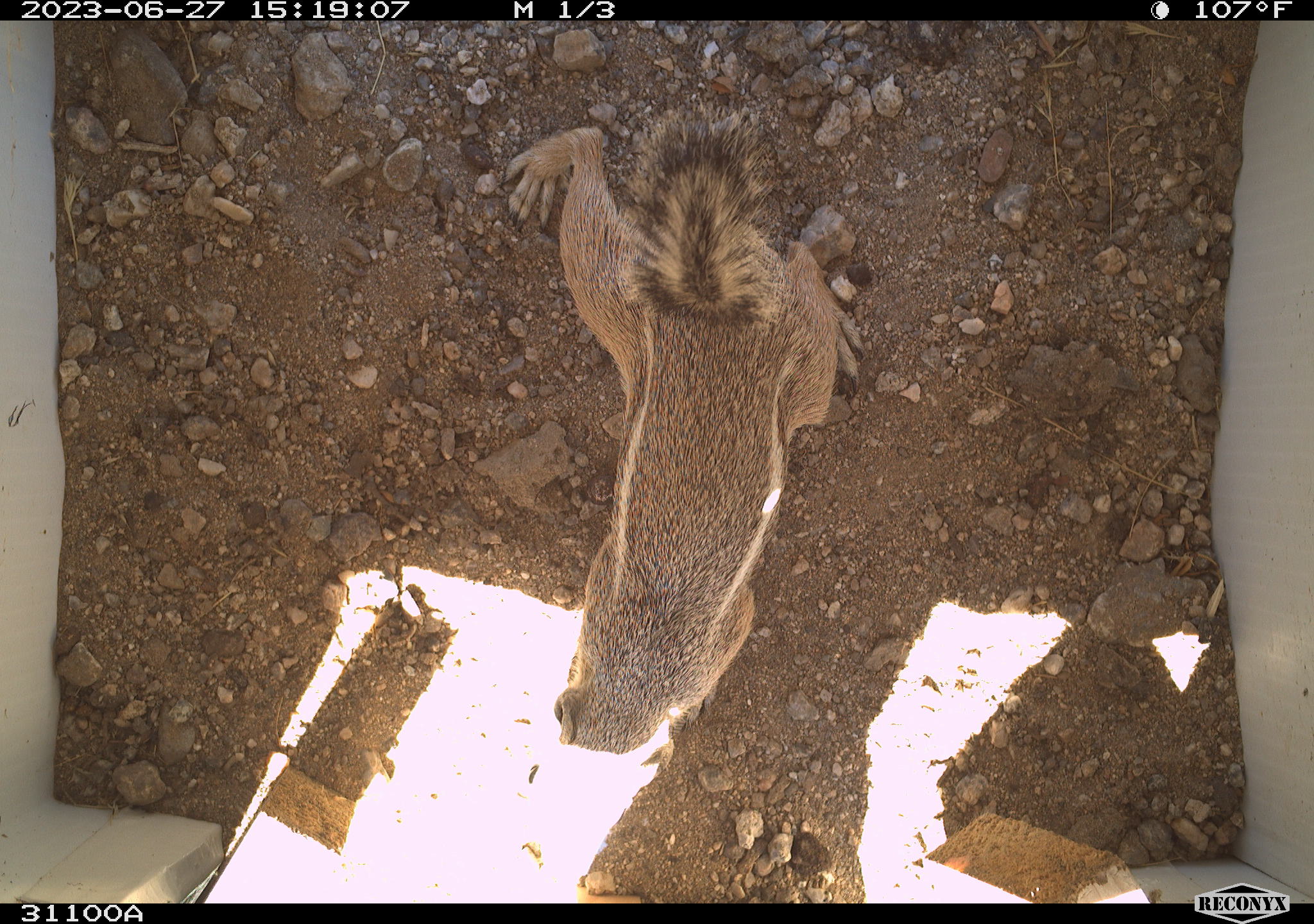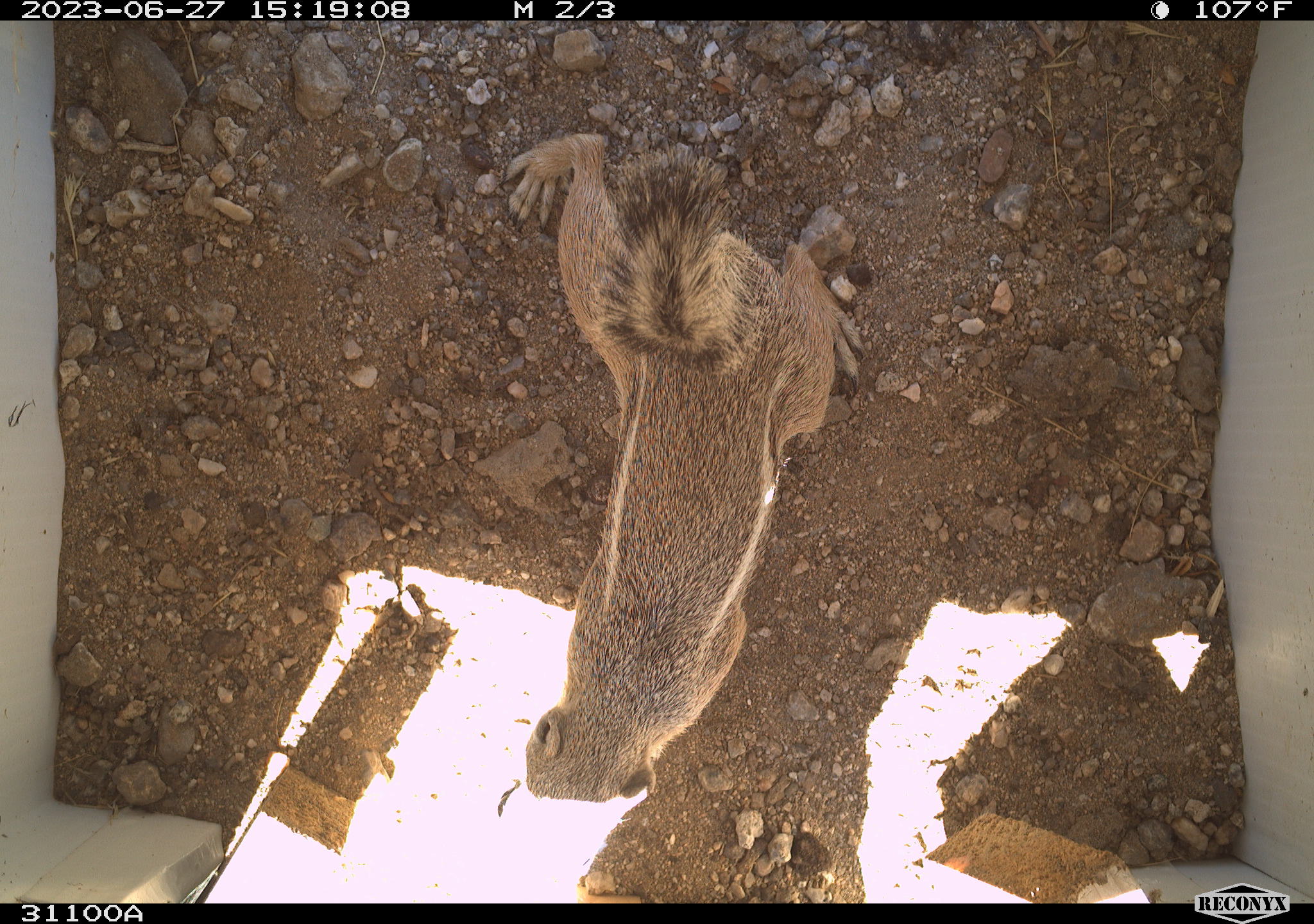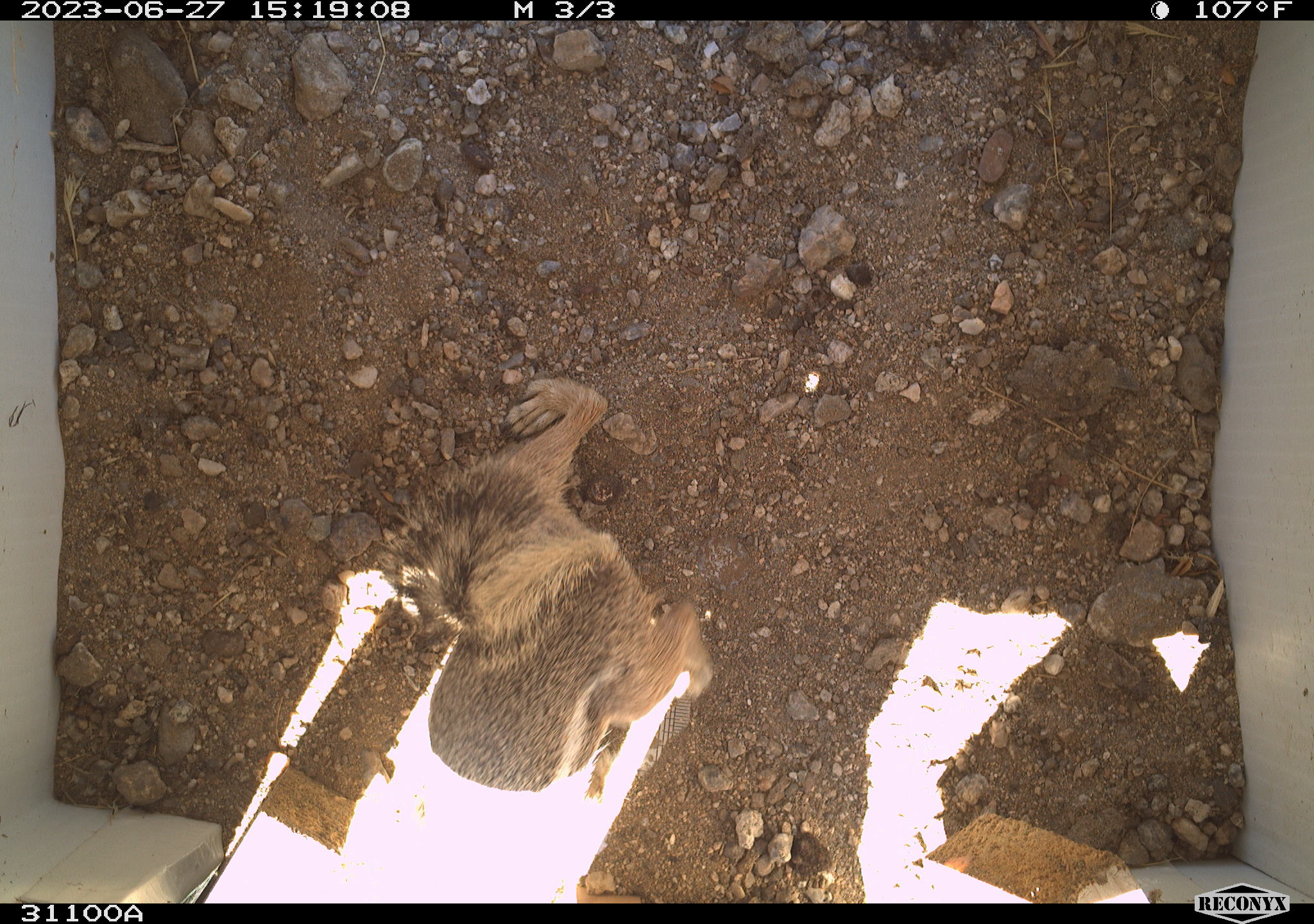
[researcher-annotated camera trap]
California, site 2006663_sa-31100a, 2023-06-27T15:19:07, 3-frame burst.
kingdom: Animalia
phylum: Chordata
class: Mammalia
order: Rodentia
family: Sciuridae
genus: Ammospermophilus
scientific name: Ammospermophilus leucurus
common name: white-tailed antelope squirrel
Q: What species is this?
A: White-tailed antelope squirrel (Ammospermophilus leucurus).